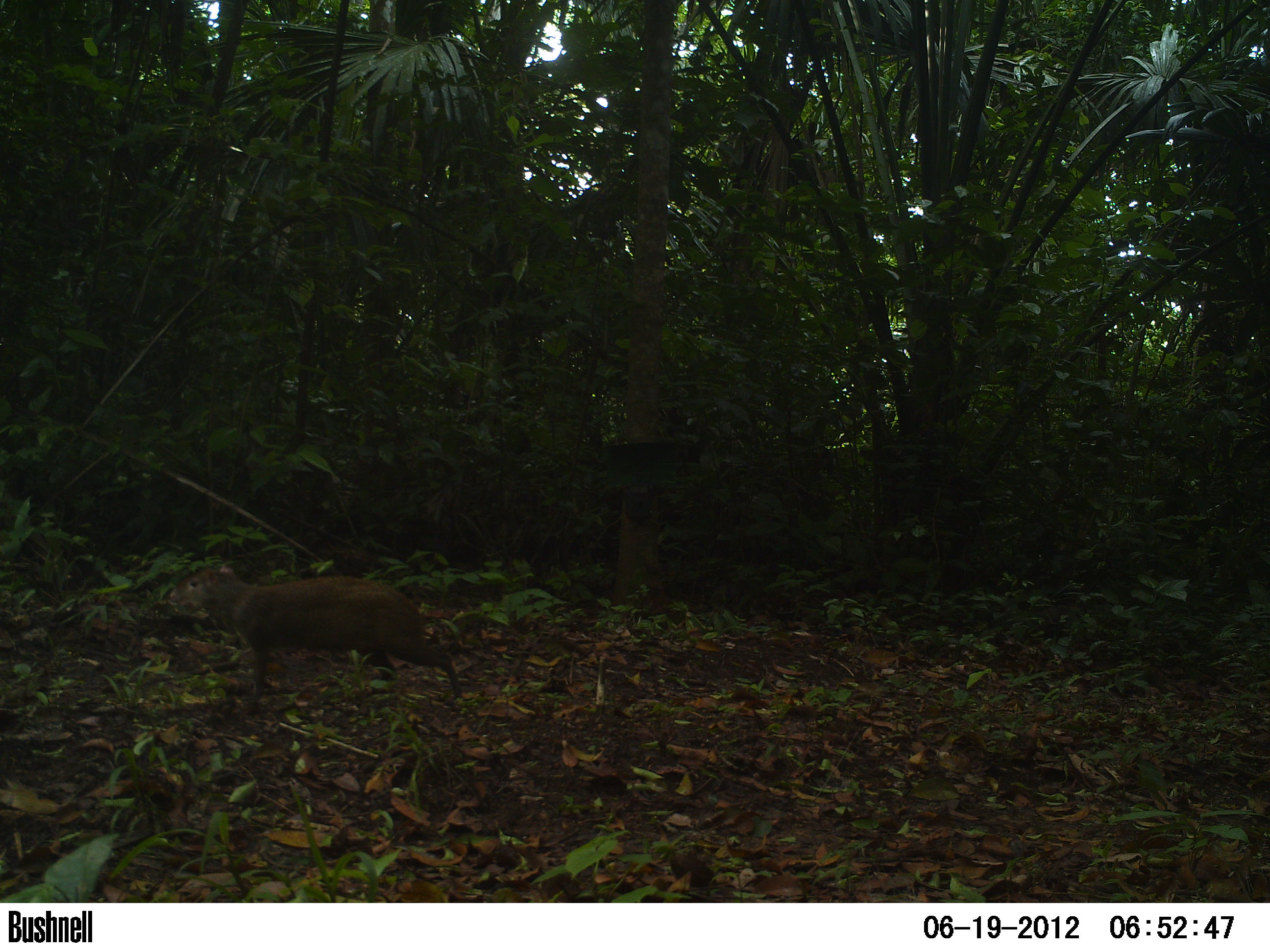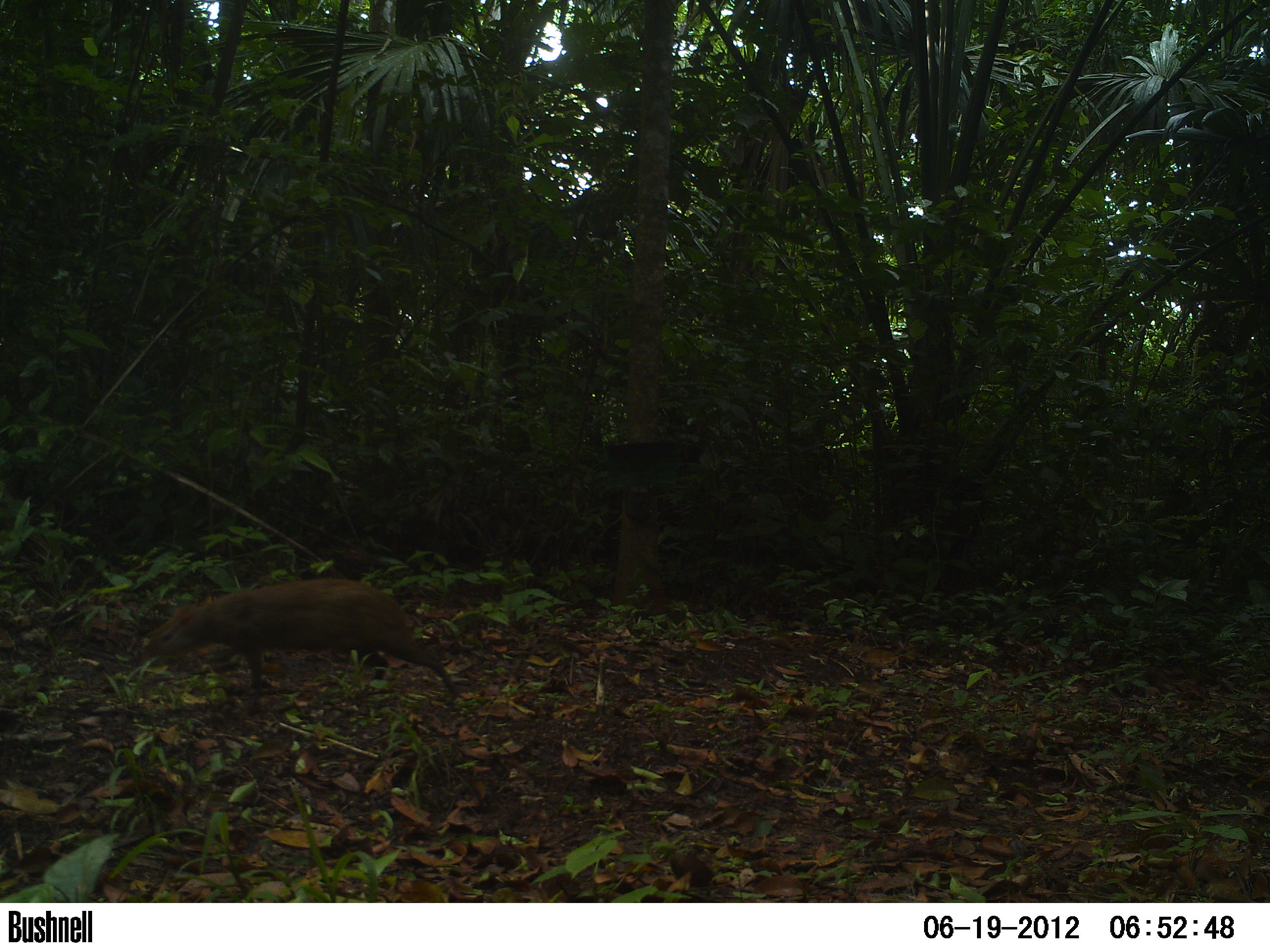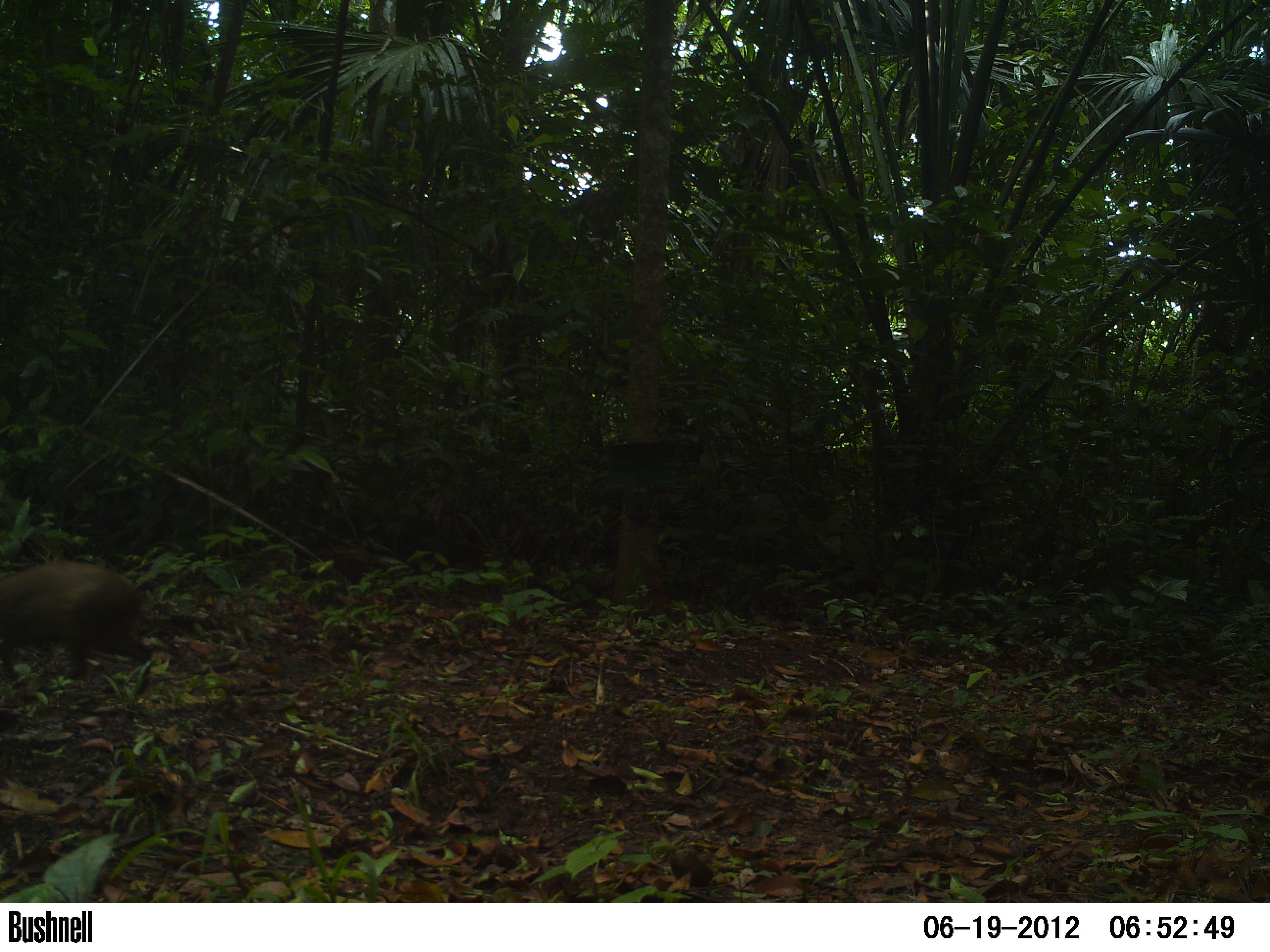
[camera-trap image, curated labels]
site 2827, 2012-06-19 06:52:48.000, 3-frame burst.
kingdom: Animalia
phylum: Chordata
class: Mammalia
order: Rodentia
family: Dasyproctidae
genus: Dasyprocta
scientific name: Dasyprocta punctata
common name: central american agouti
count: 1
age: adult